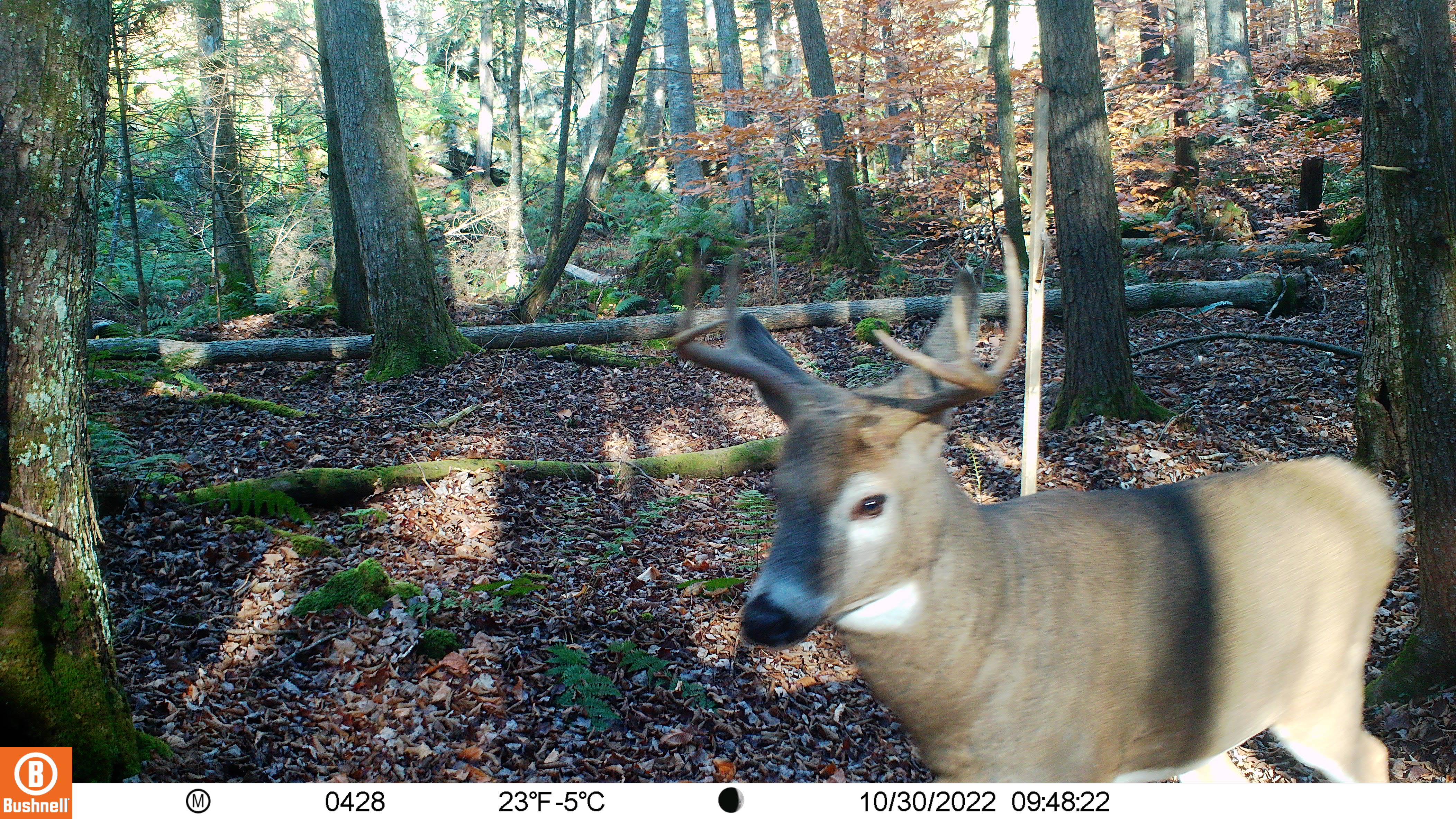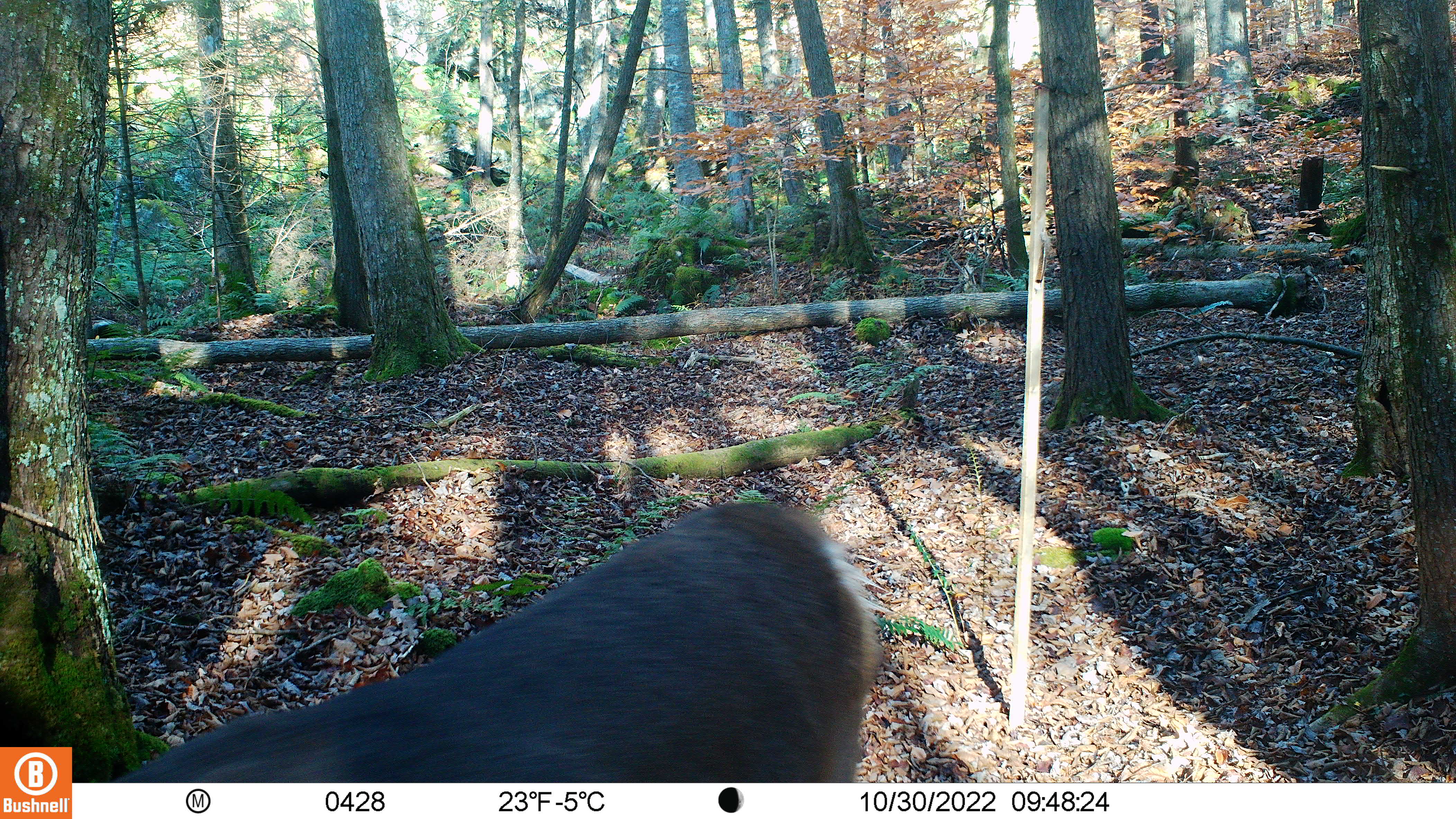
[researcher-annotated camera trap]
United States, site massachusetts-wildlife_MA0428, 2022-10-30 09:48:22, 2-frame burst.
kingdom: Animalia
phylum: Chordata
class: Mammalia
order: Artiodactyla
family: Cervidae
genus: Odocoileus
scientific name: Odocoileus virginianus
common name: white-tailed deer